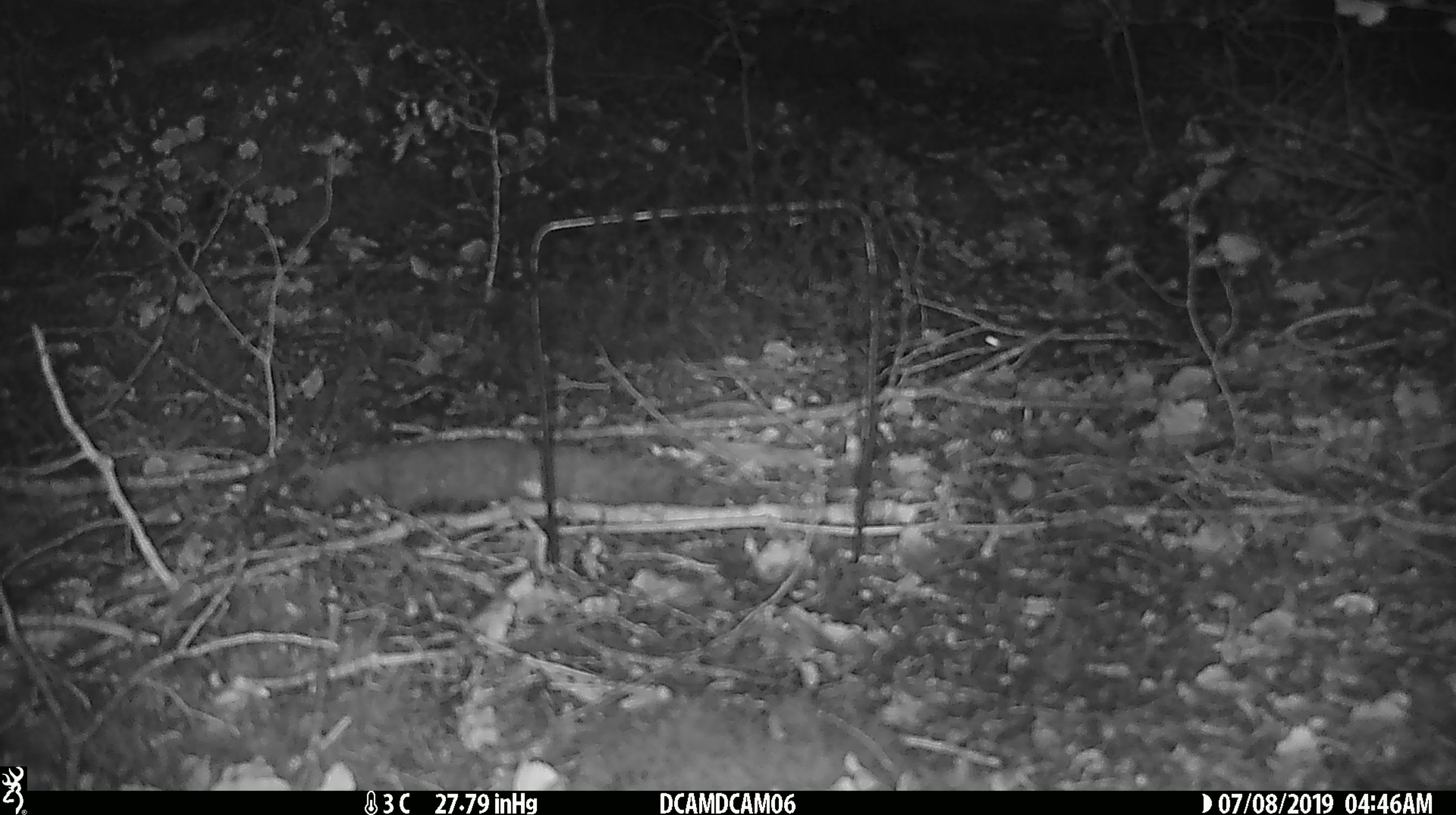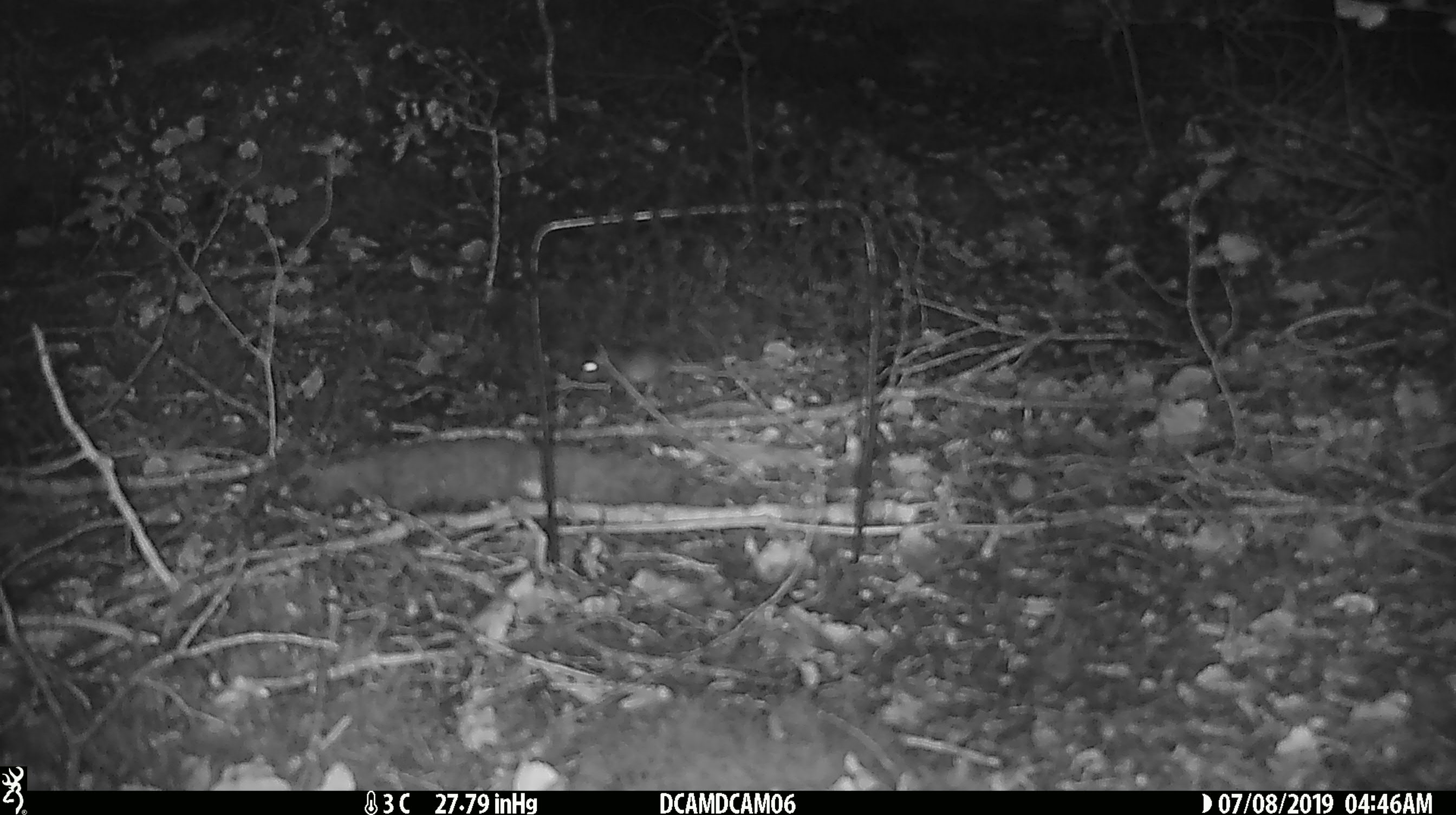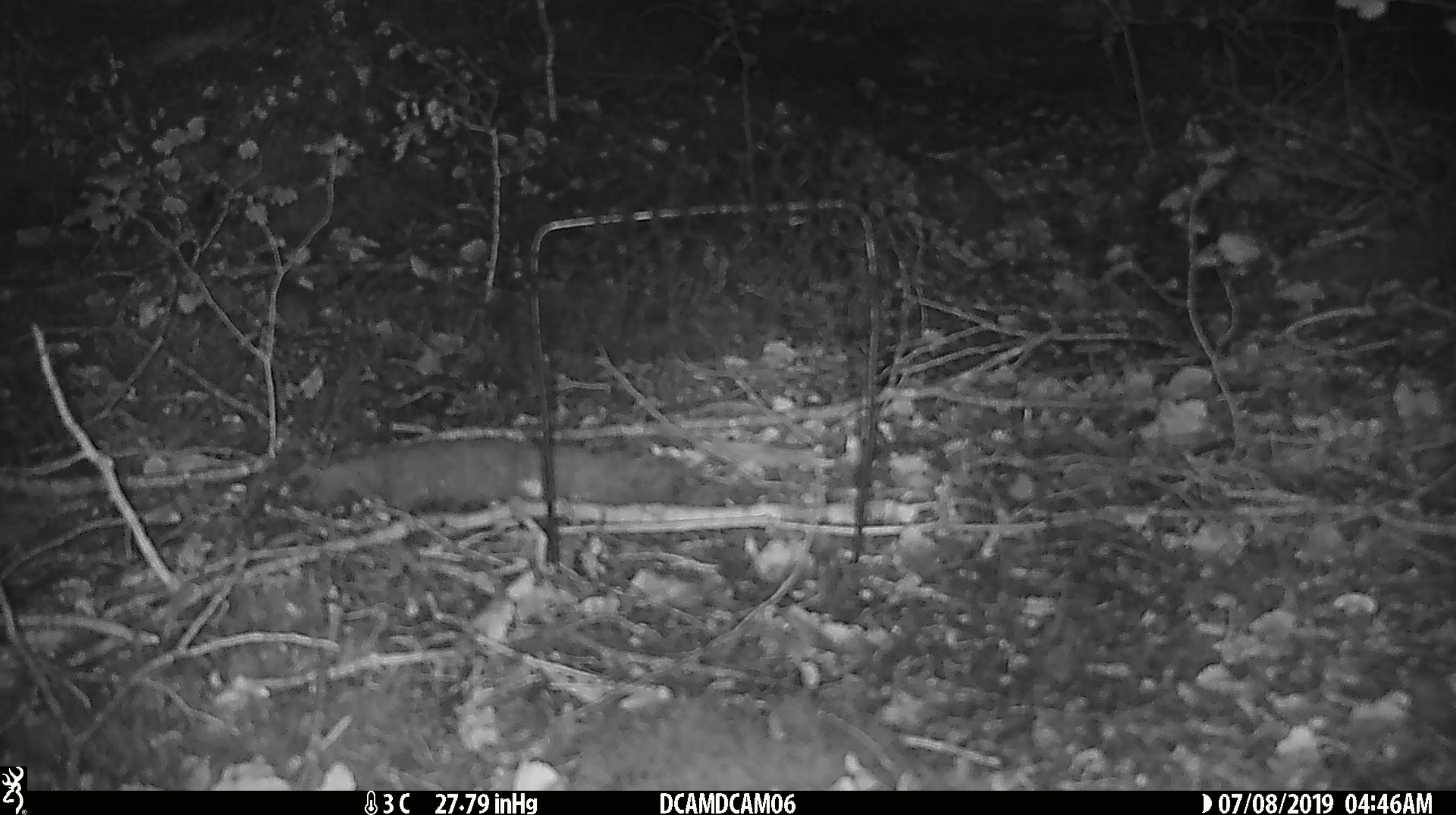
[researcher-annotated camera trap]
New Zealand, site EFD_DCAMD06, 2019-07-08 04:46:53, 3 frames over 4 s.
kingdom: Animalia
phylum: Chordata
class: Mammalia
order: Rodentia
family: Muridae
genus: Mus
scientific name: Mus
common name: mouse